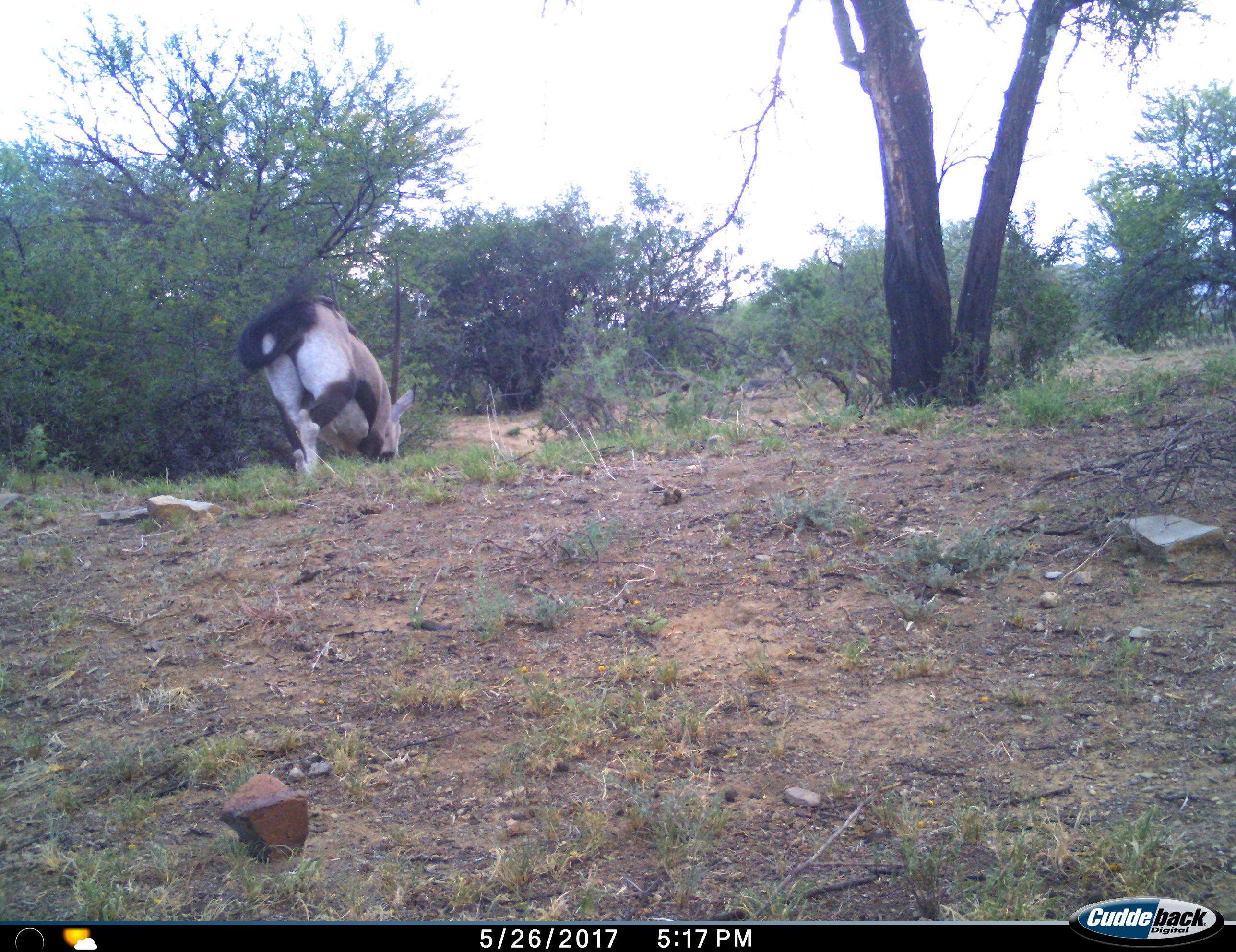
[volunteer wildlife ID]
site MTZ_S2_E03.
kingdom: Animalia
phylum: Chordata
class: Mammalia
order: Artiodactyla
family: Bovidae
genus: Oryx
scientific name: Oryx gazella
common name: gemsbok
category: oryx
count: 1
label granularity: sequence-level